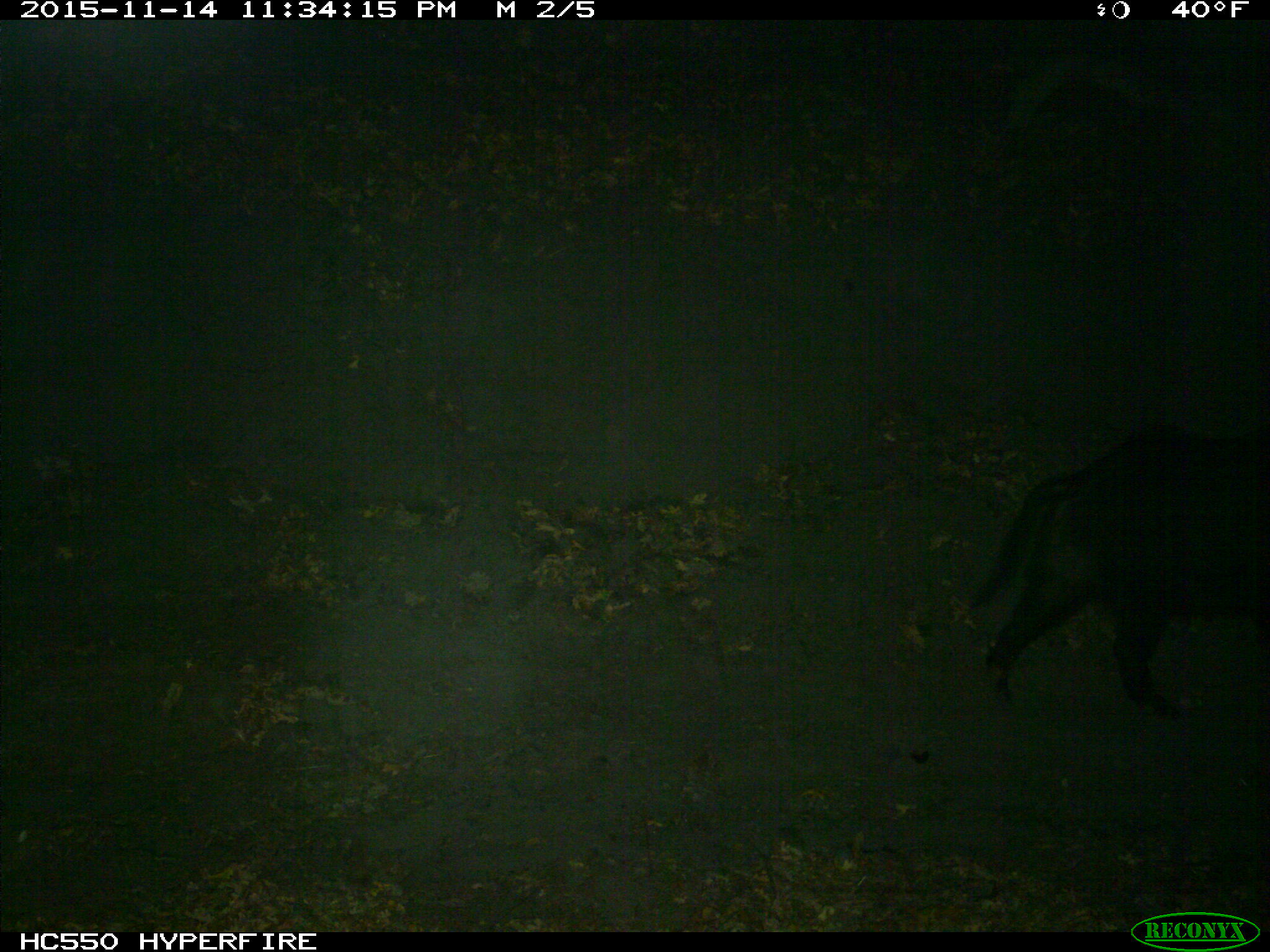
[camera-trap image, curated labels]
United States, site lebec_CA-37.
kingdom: Animalia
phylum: Chordata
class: Mammalia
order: Artiodactyla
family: Suidae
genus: Sus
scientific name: Sus scrofa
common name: wild boar